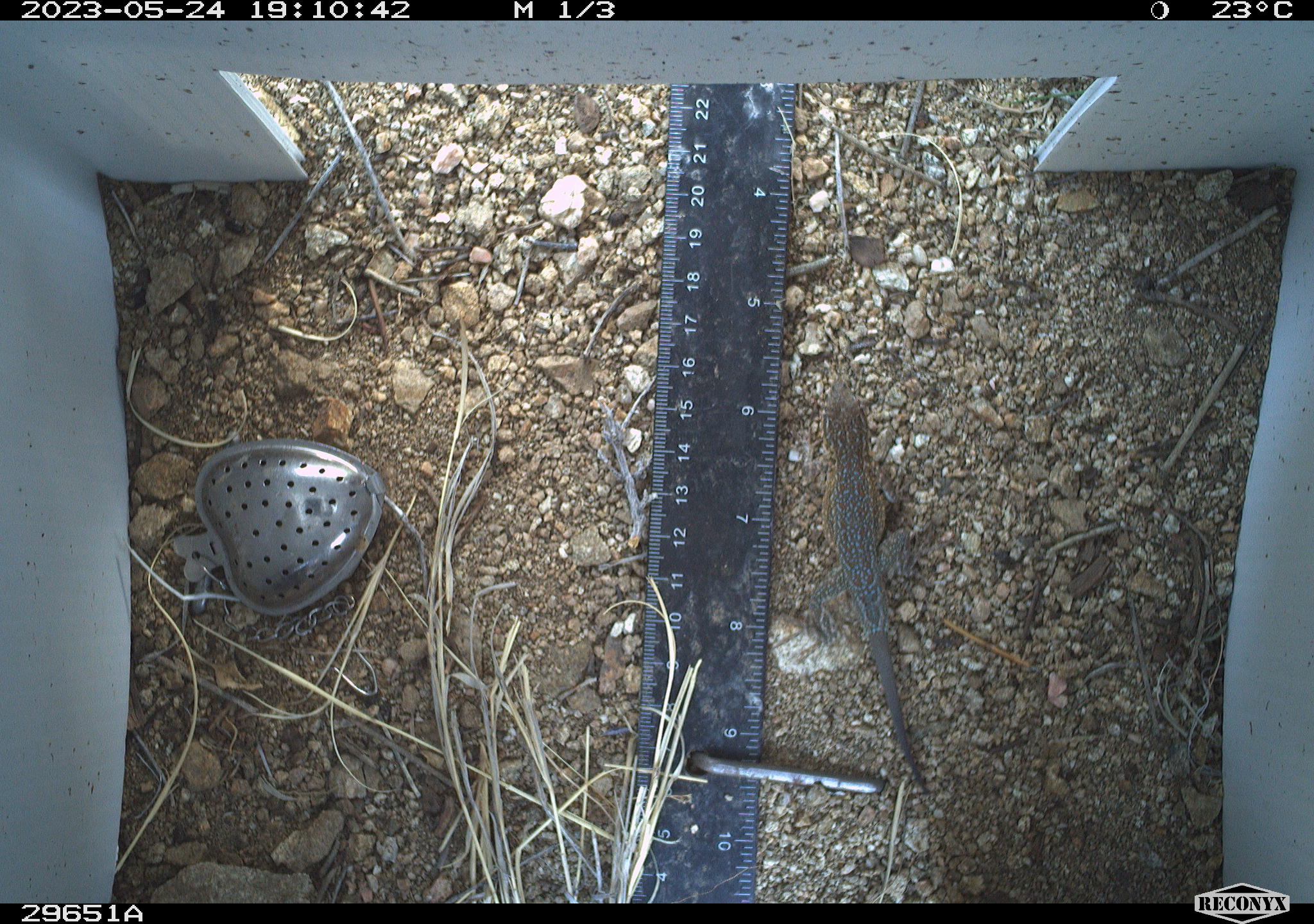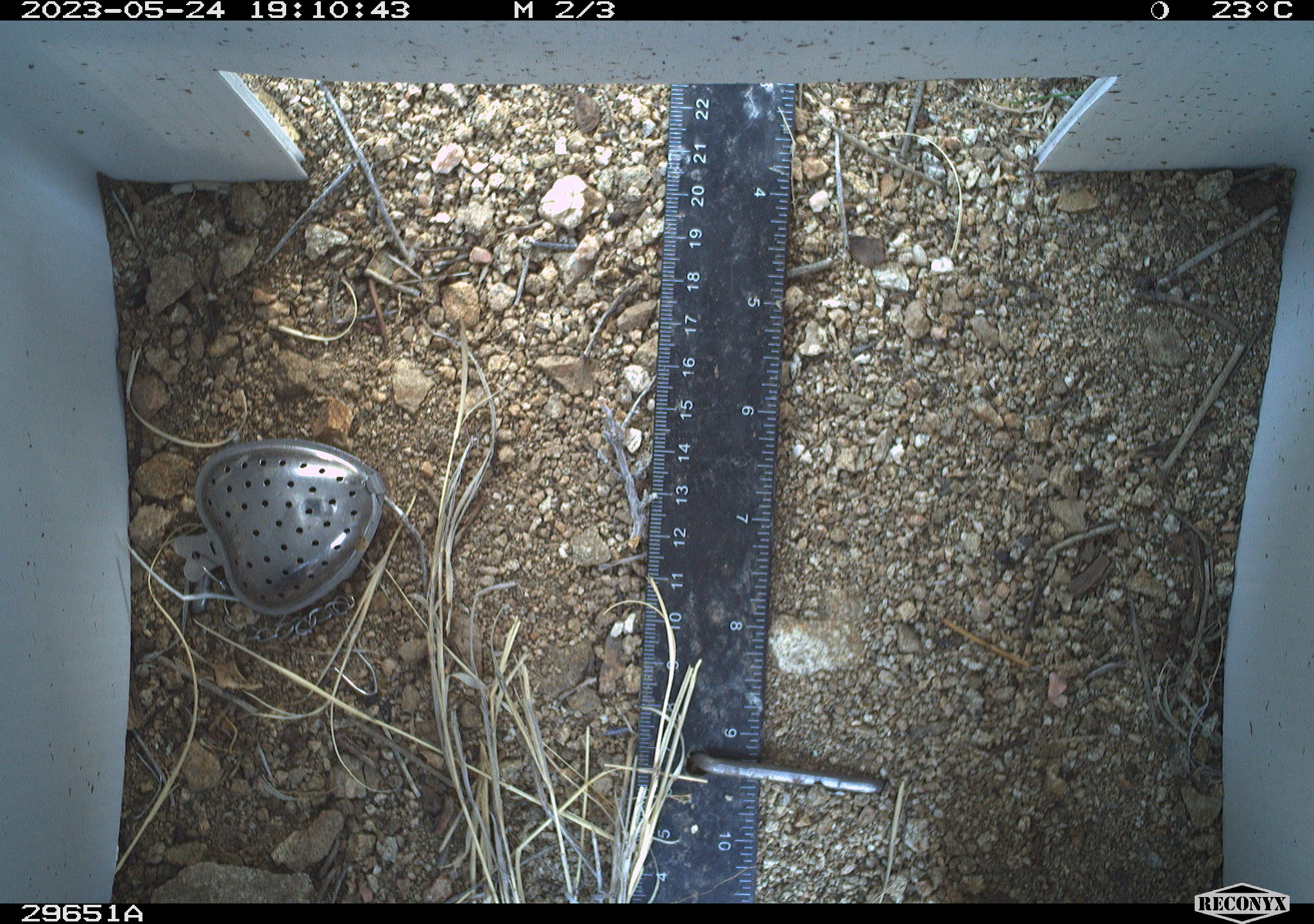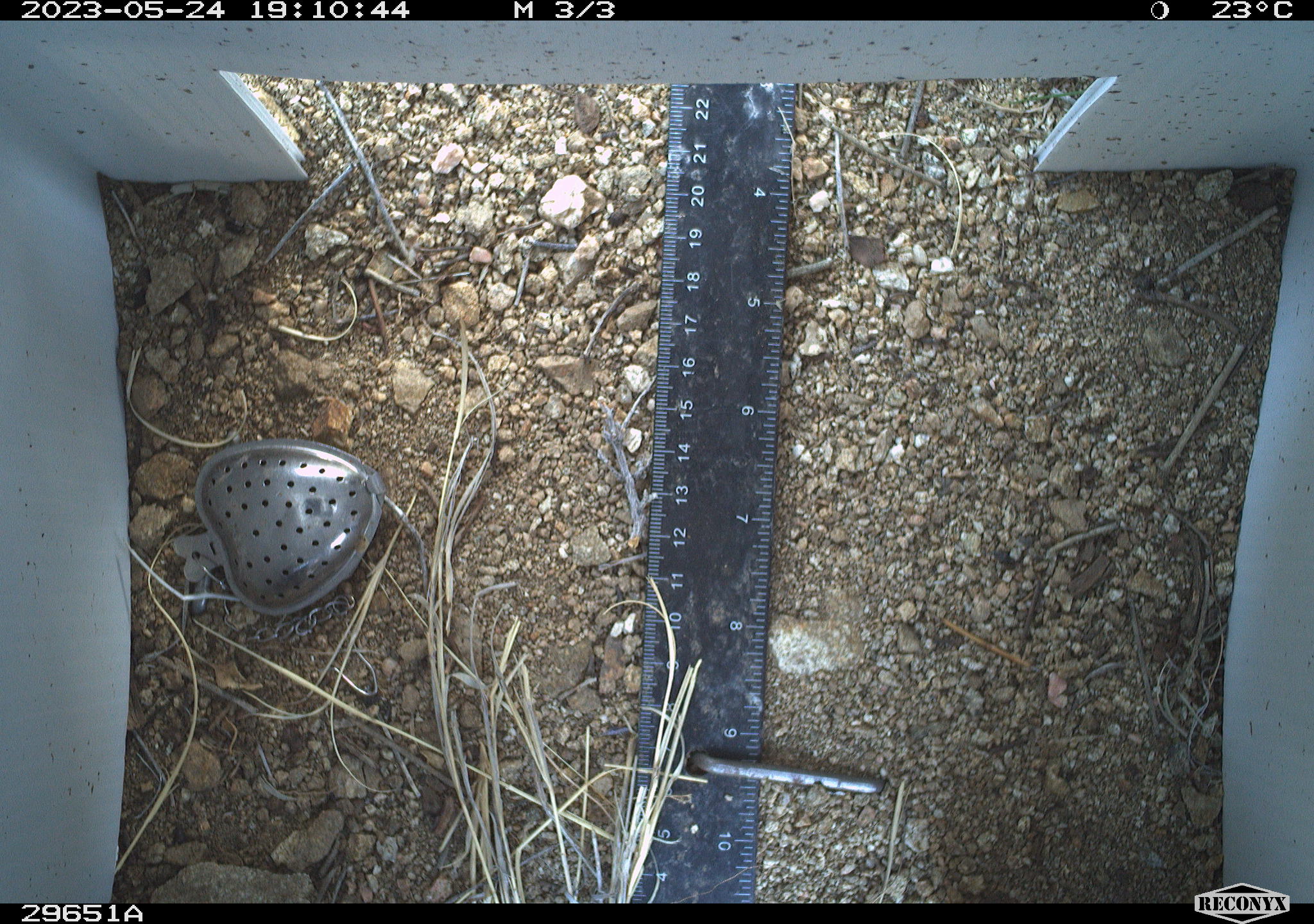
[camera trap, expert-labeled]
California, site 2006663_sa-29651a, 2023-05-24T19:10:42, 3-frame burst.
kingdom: Animalia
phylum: Chordata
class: Reptilia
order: Squamata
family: Phrynosomatidae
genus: Uta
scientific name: Uta stansburiana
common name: common side-blotched lizard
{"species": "common side-blotched lizard (Uta stansburiana)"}